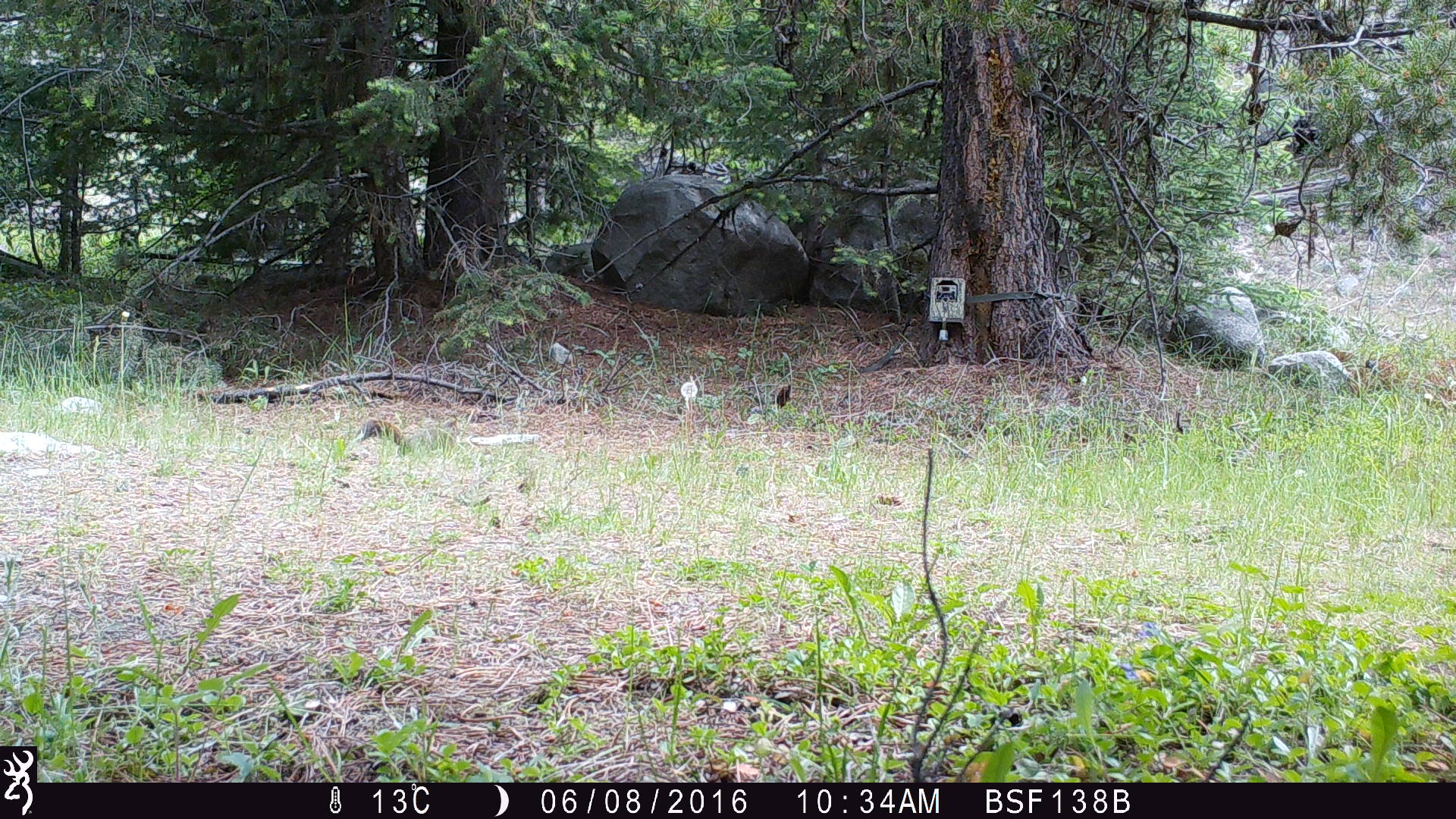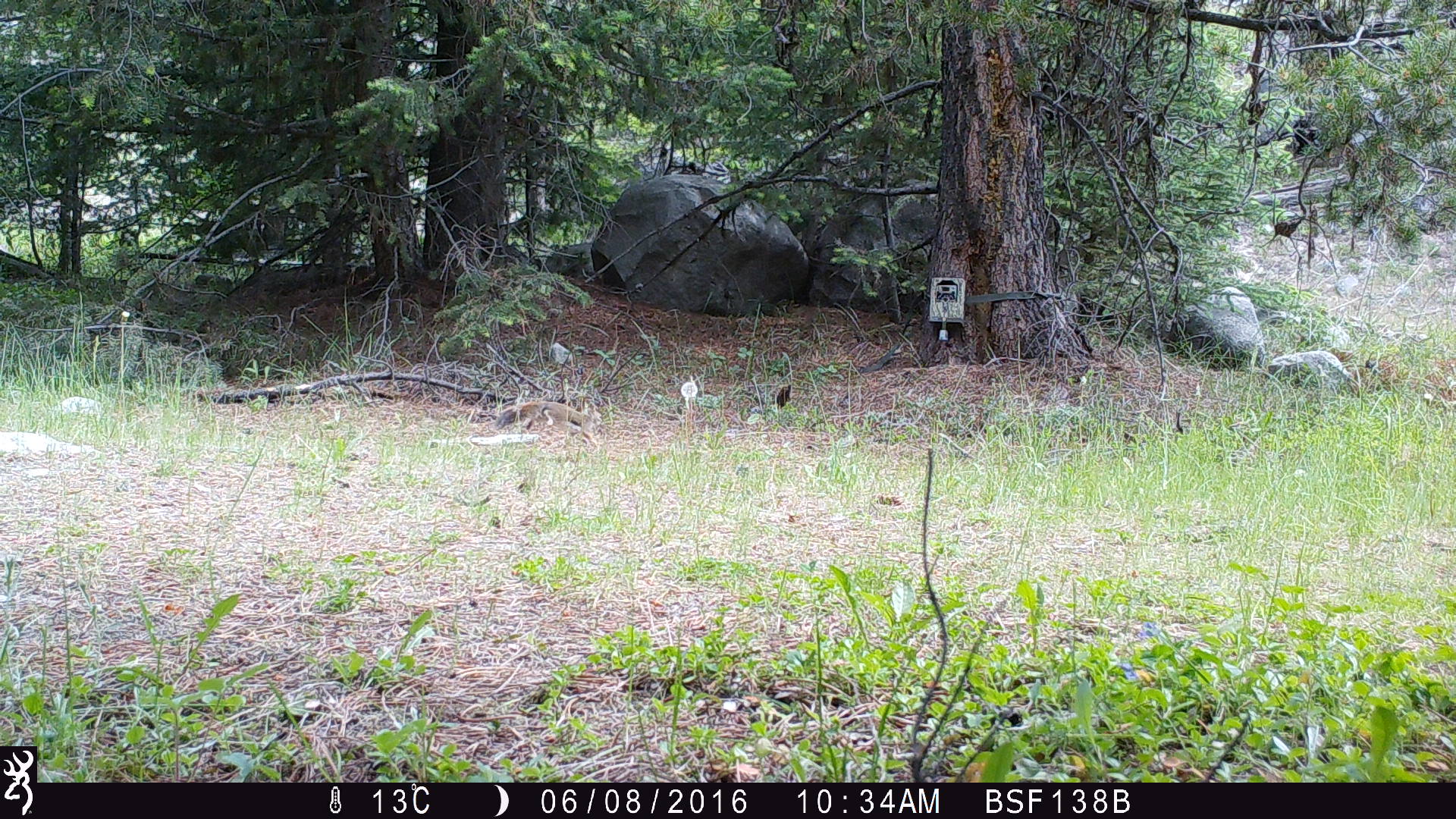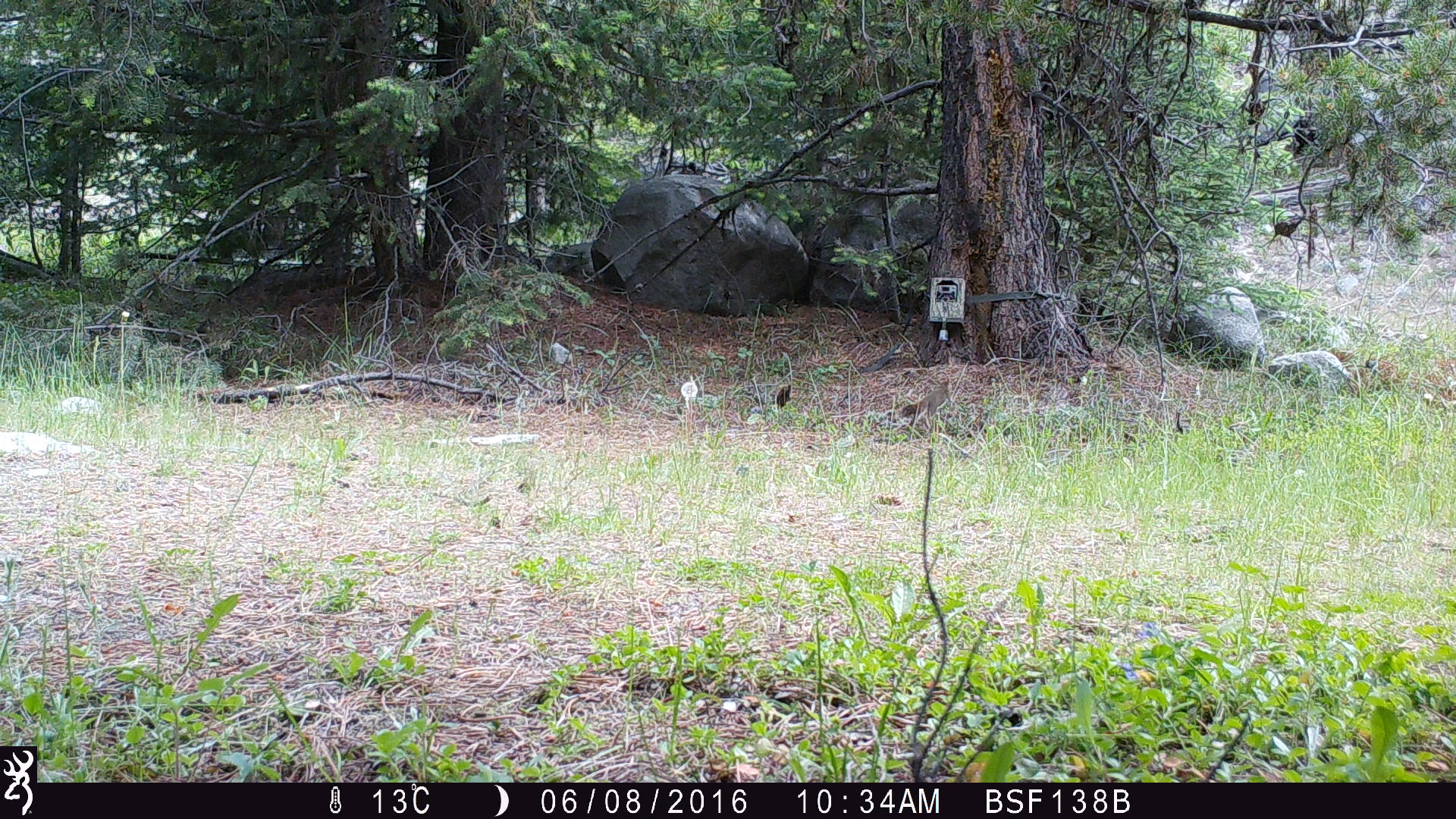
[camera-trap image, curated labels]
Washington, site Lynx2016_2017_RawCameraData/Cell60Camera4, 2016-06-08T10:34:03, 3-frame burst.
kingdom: Animalia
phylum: Chordata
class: Mammalia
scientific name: Mammalia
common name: small mammal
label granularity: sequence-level